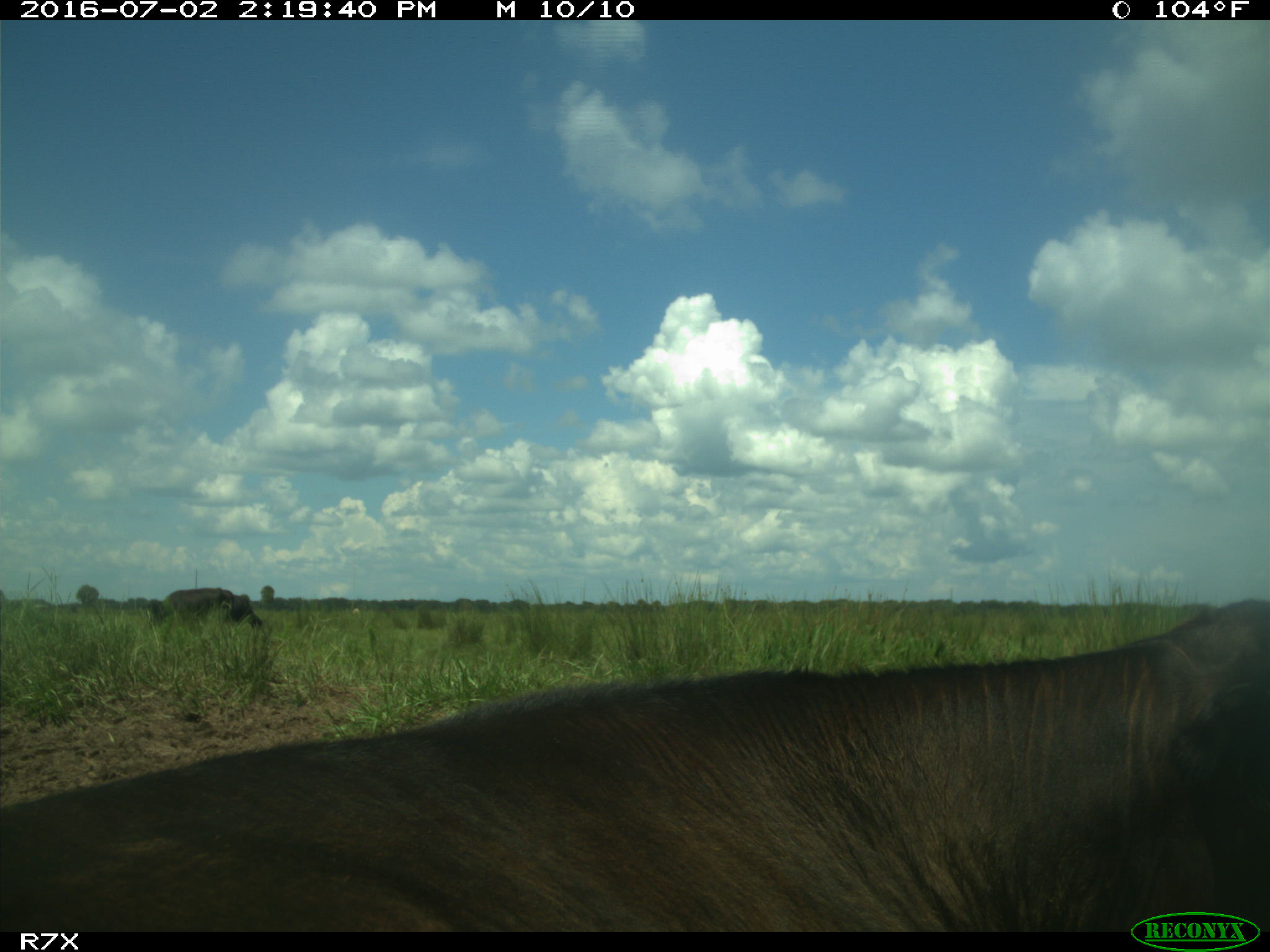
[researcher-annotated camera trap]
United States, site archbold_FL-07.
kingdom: Animalia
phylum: Chordata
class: Mammalia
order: Artiodactyla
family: Bovidae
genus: Bos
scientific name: Bos taurus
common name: domestic cow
Bos taurus (domestic cow).